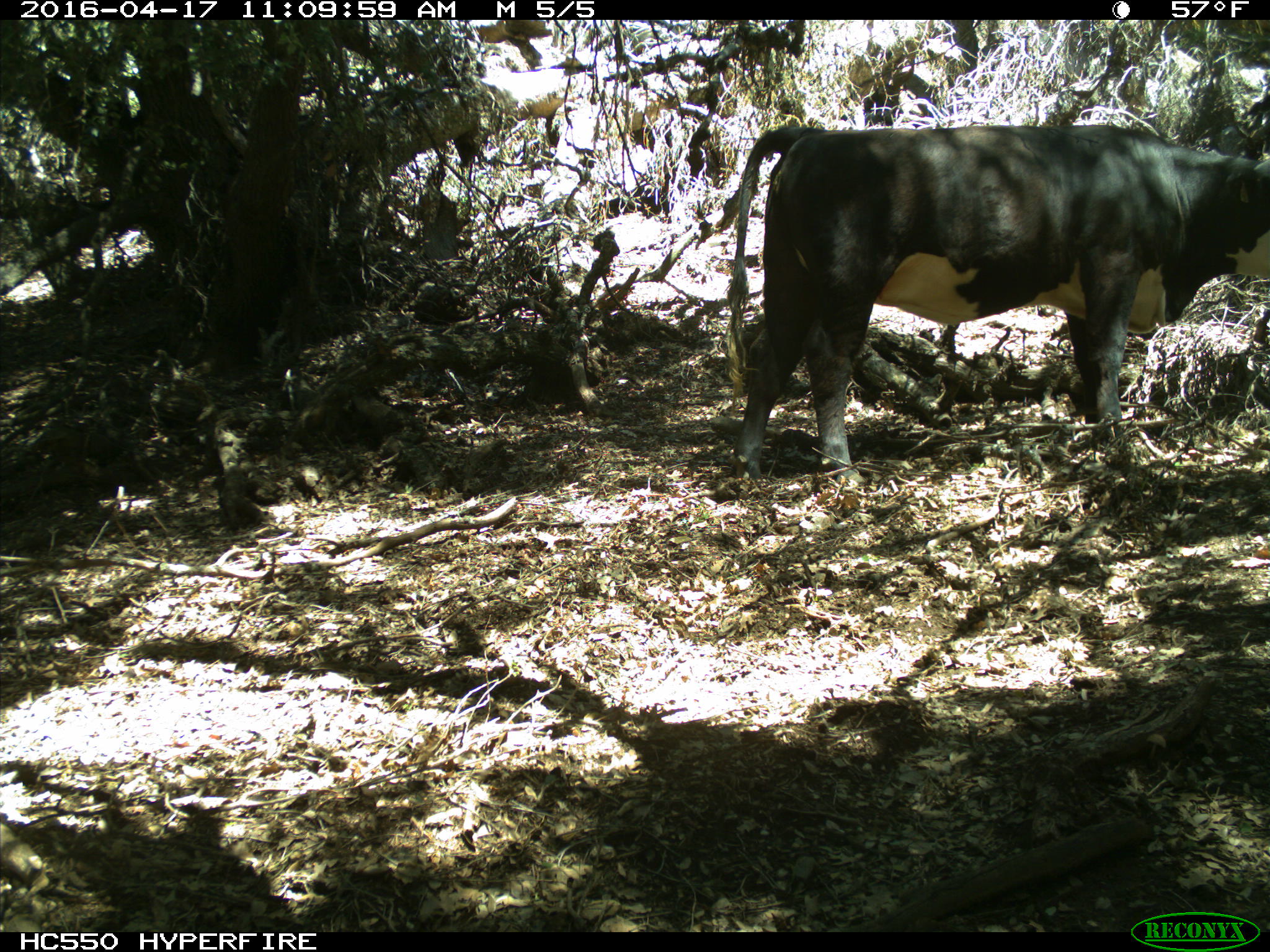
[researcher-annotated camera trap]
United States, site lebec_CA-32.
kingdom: Animalia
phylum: Chordata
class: Mammalia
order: Artiodactyla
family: Bovidae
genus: Bos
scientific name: Bos taurus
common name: domestic cow